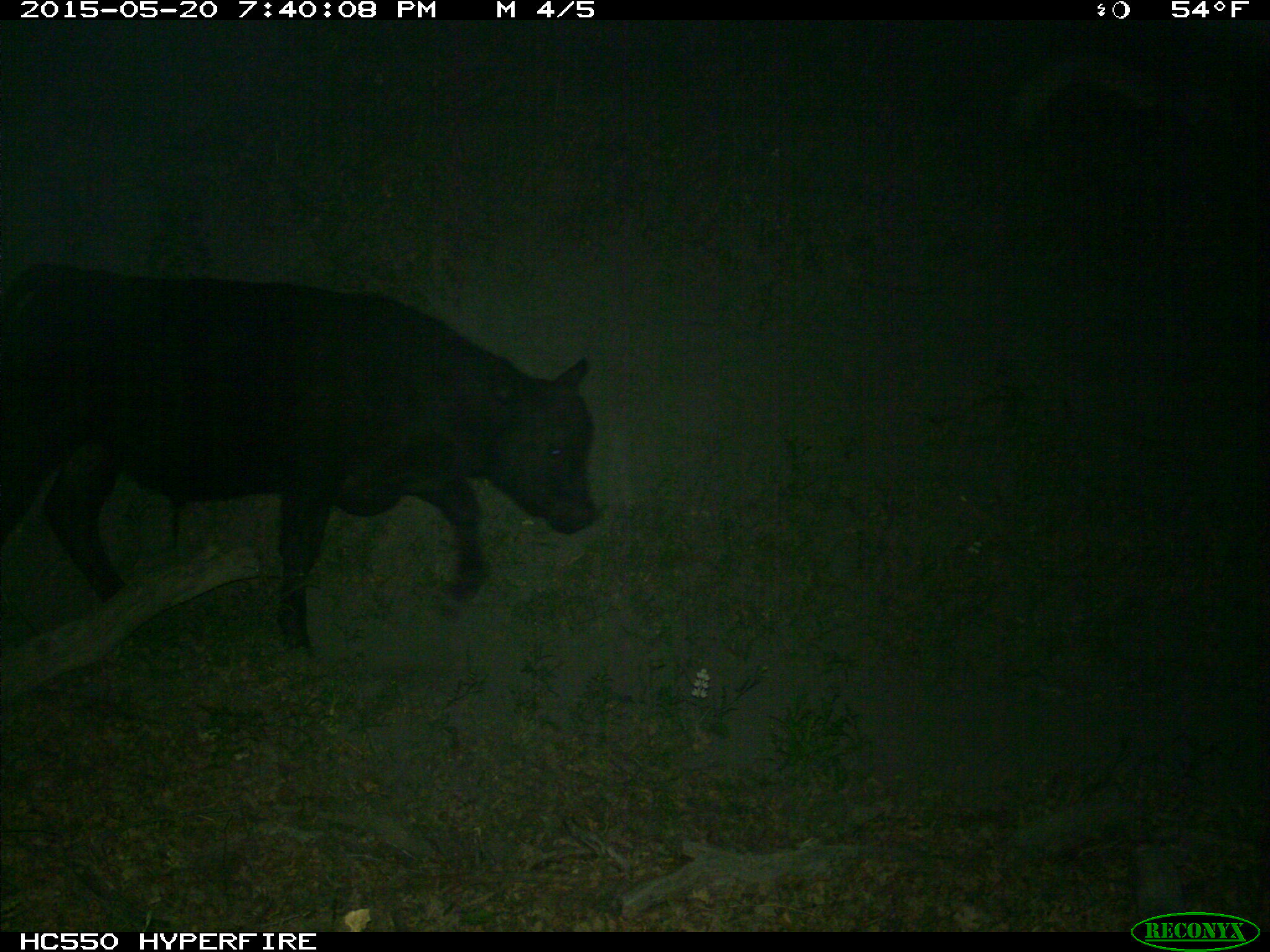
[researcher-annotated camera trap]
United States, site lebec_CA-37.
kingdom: Animalia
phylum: Chordata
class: Mammalia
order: Artiodactyla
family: Bovidae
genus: Bos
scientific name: Bos taurus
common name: domestic cow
Bos taurus (domestic cow).